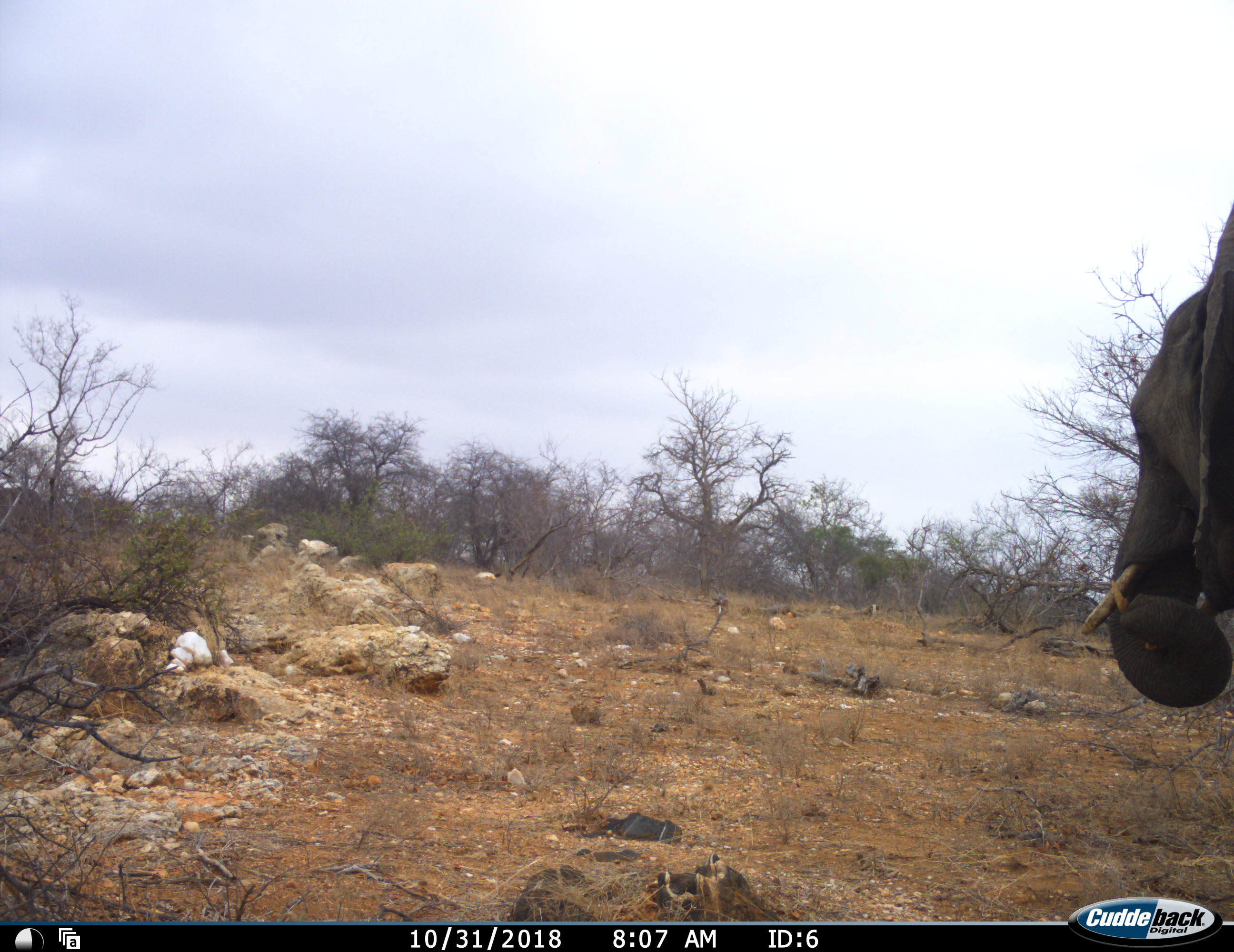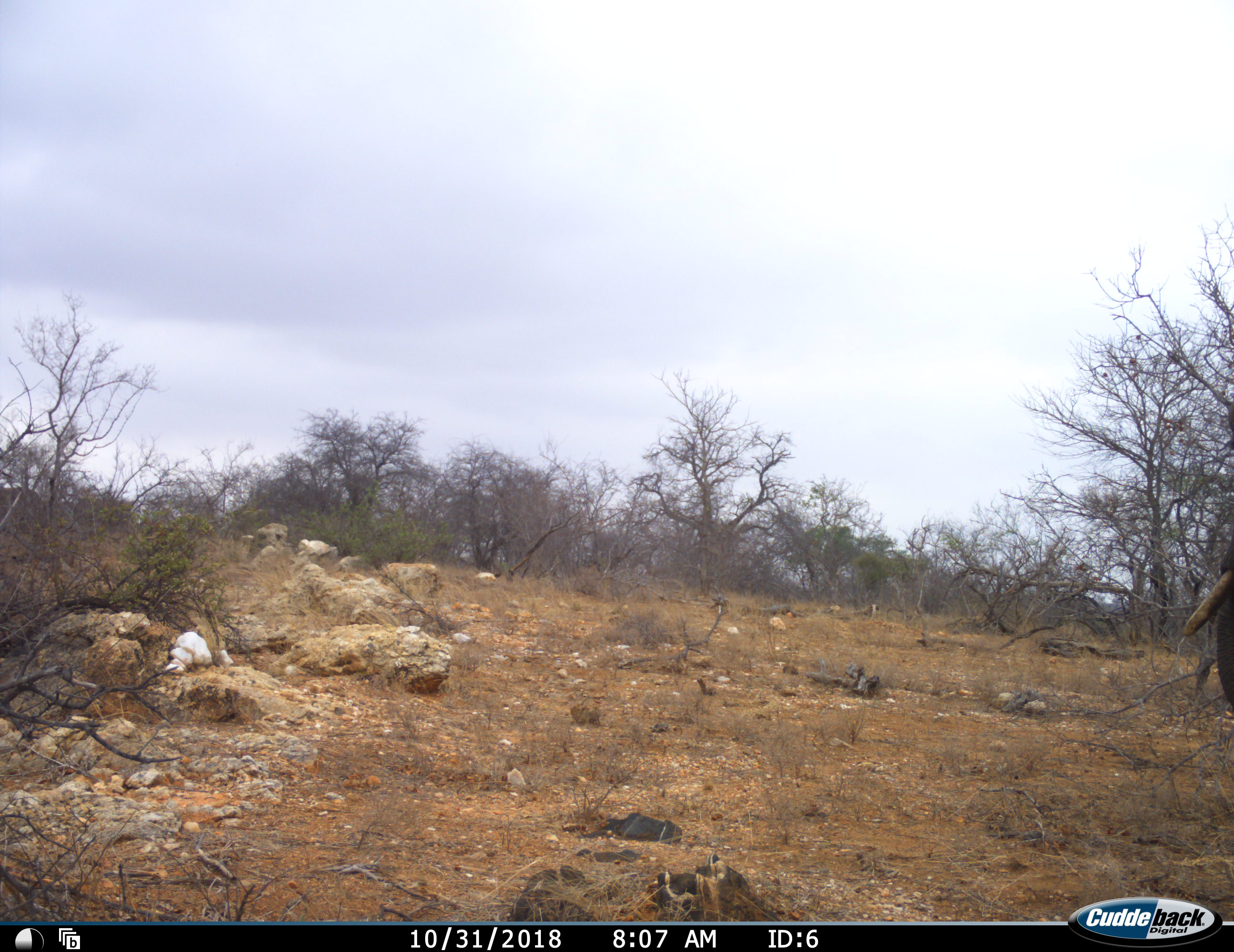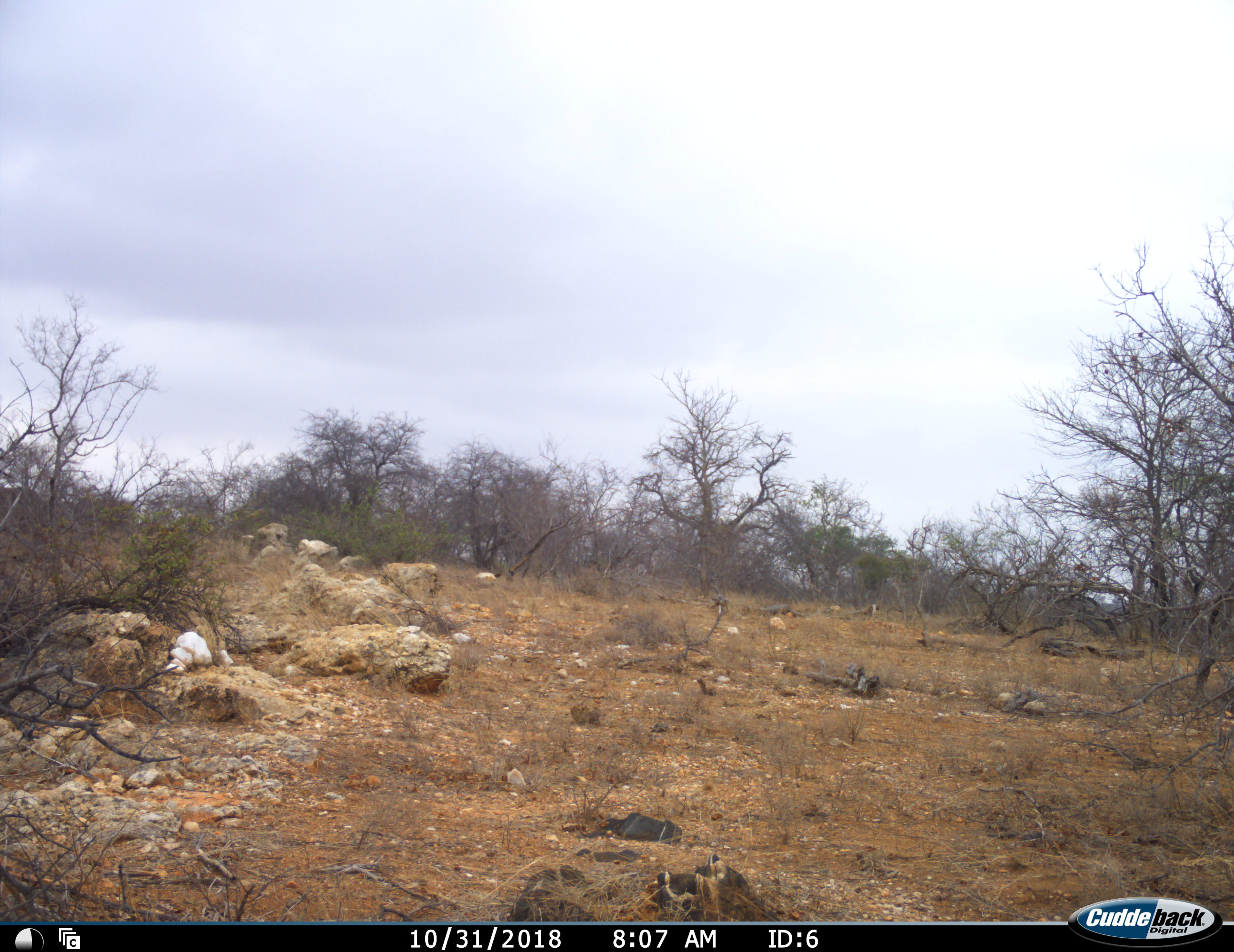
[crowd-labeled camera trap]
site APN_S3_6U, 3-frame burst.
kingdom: Animalia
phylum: Chordata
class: Mammalia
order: Proboscidea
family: Elephantidae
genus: Loxodonta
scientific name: Loxodonta africana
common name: african bush elephant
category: elephant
Elephant (african bush elephant) (Loxodonta africana), count 1. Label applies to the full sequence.